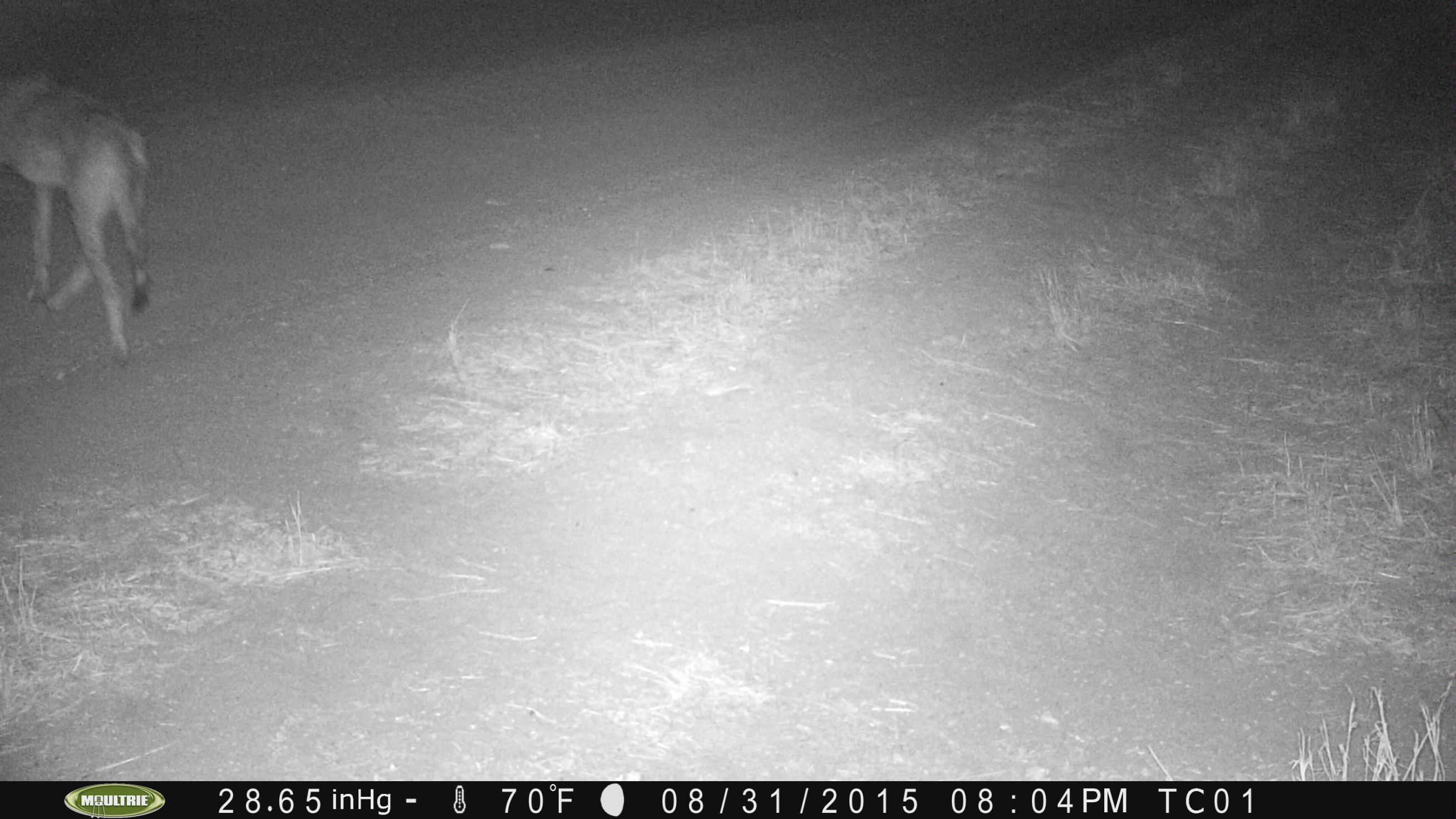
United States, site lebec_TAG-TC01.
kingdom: Animalia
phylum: Chordata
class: Mammalia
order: Carnivora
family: Canidae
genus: Canis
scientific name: Canis latrans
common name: coyote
Canis latrans (coyote).